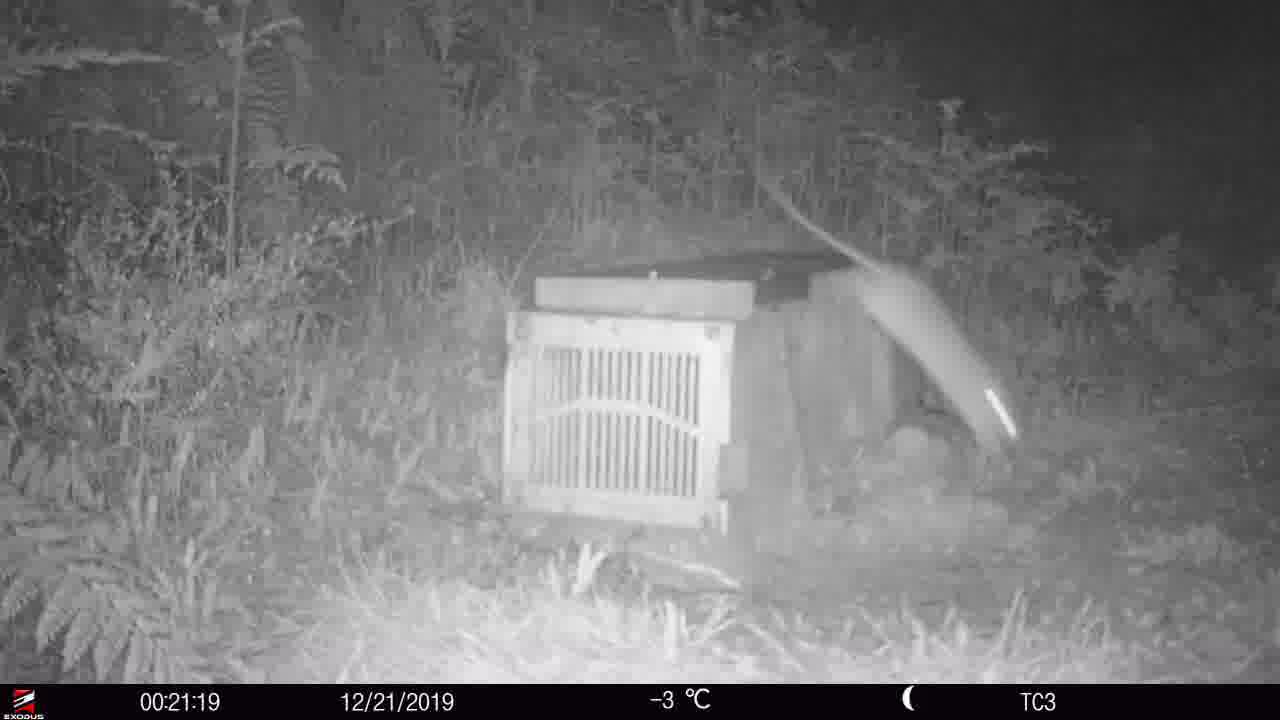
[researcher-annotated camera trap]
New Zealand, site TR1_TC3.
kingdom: Animalia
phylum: Chordata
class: Mammalia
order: Rodentia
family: Muridae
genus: Rattus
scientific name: Rattus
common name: rat